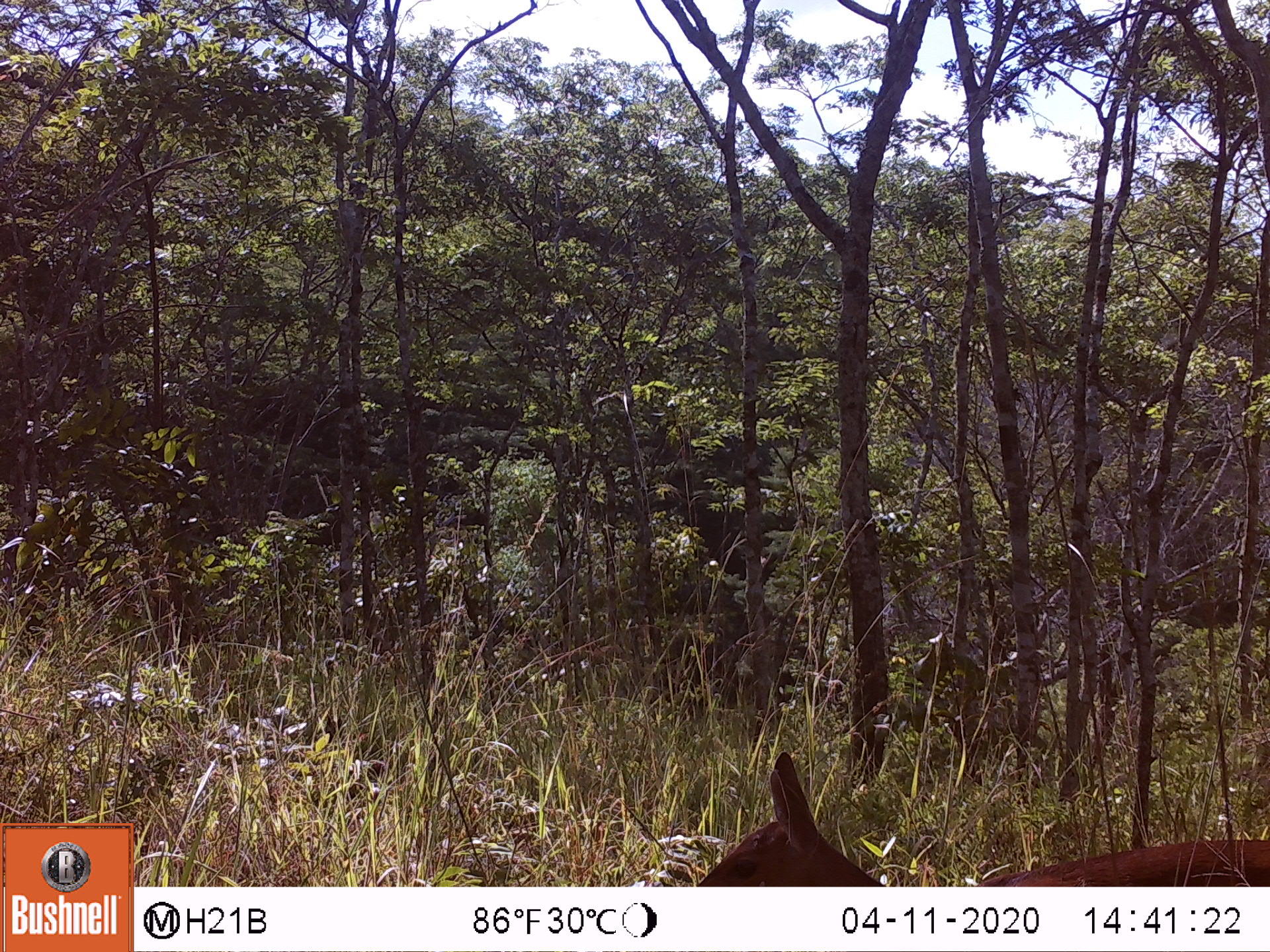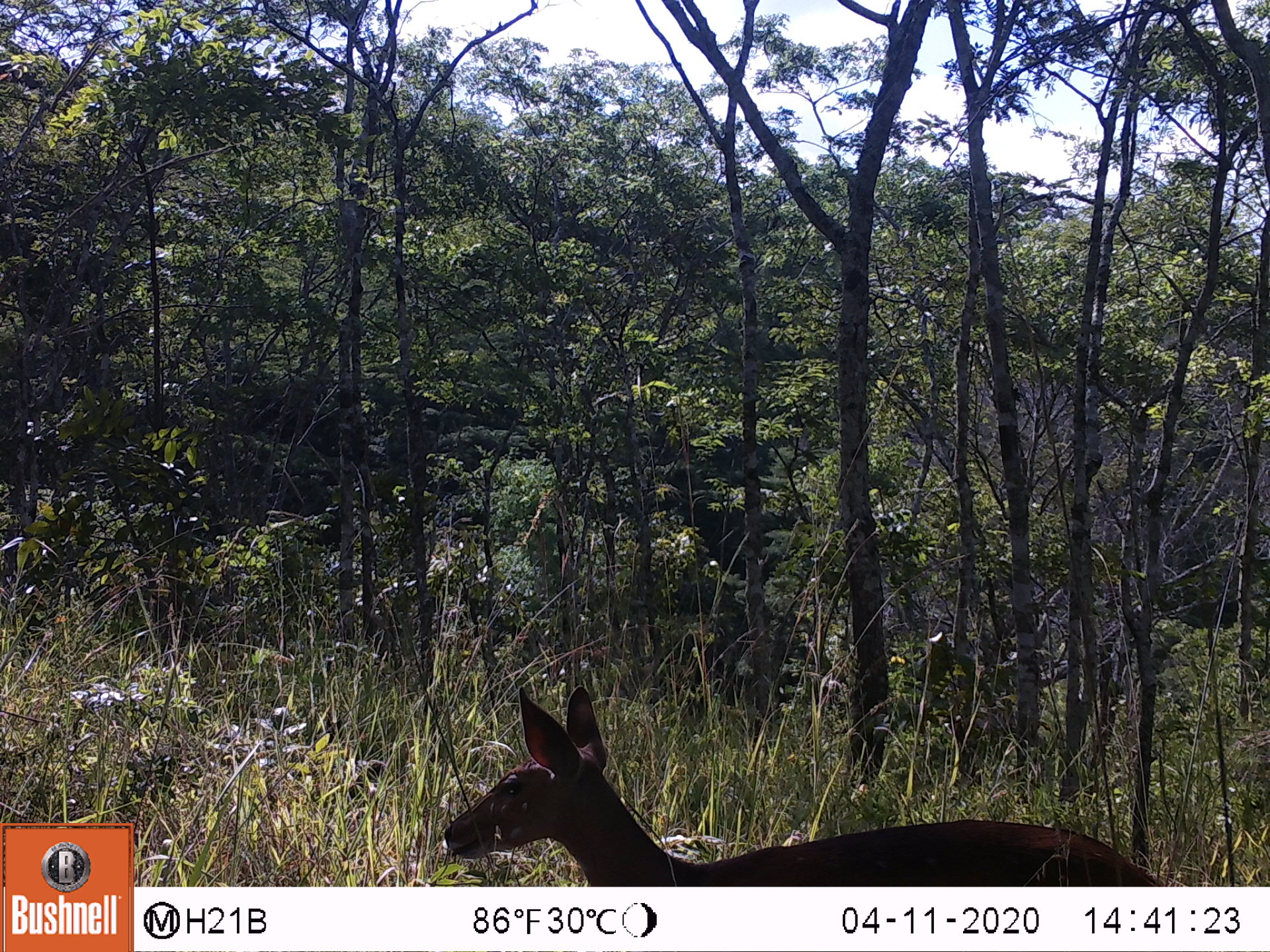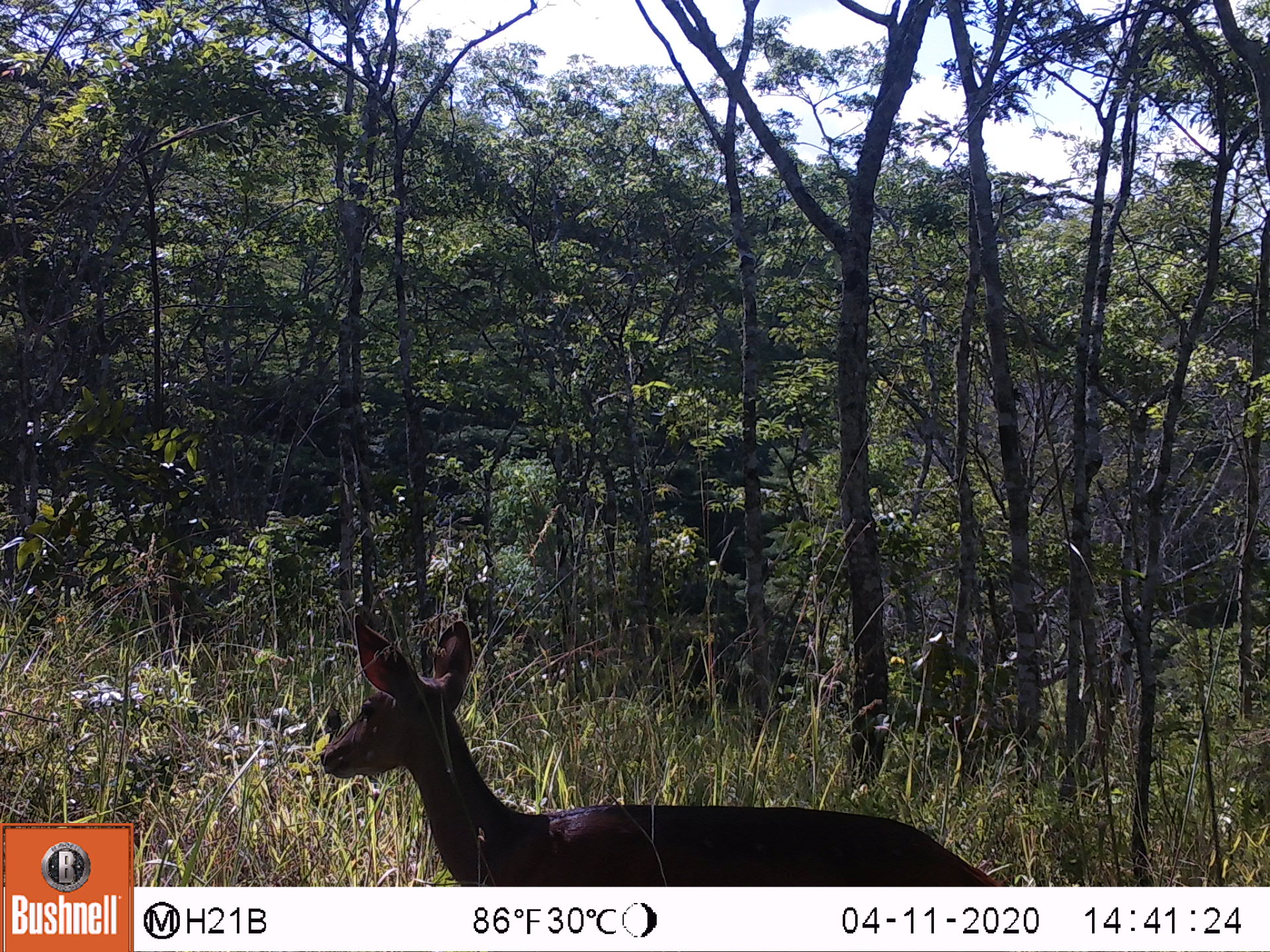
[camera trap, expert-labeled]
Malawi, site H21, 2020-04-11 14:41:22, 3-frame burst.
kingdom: Animalia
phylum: Chordata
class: Mammalia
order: Artiodactyla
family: Bovidae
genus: Tragelaphus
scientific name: Tragelaphus sylvaticus sylvaticus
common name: cape bushbuck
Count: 1.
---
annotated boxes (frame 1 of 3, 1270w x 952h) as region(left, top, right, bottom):
cape bushbuck: region(691, 749, 1262, 883)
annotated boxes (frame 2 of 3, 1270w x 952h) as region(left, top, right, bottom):
cape bushbuck: region(432, 685, 1153, 883)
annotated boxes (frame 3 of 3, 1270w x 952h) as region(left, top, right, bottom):
cape bushbuck: region(312, 614, 993, 880)